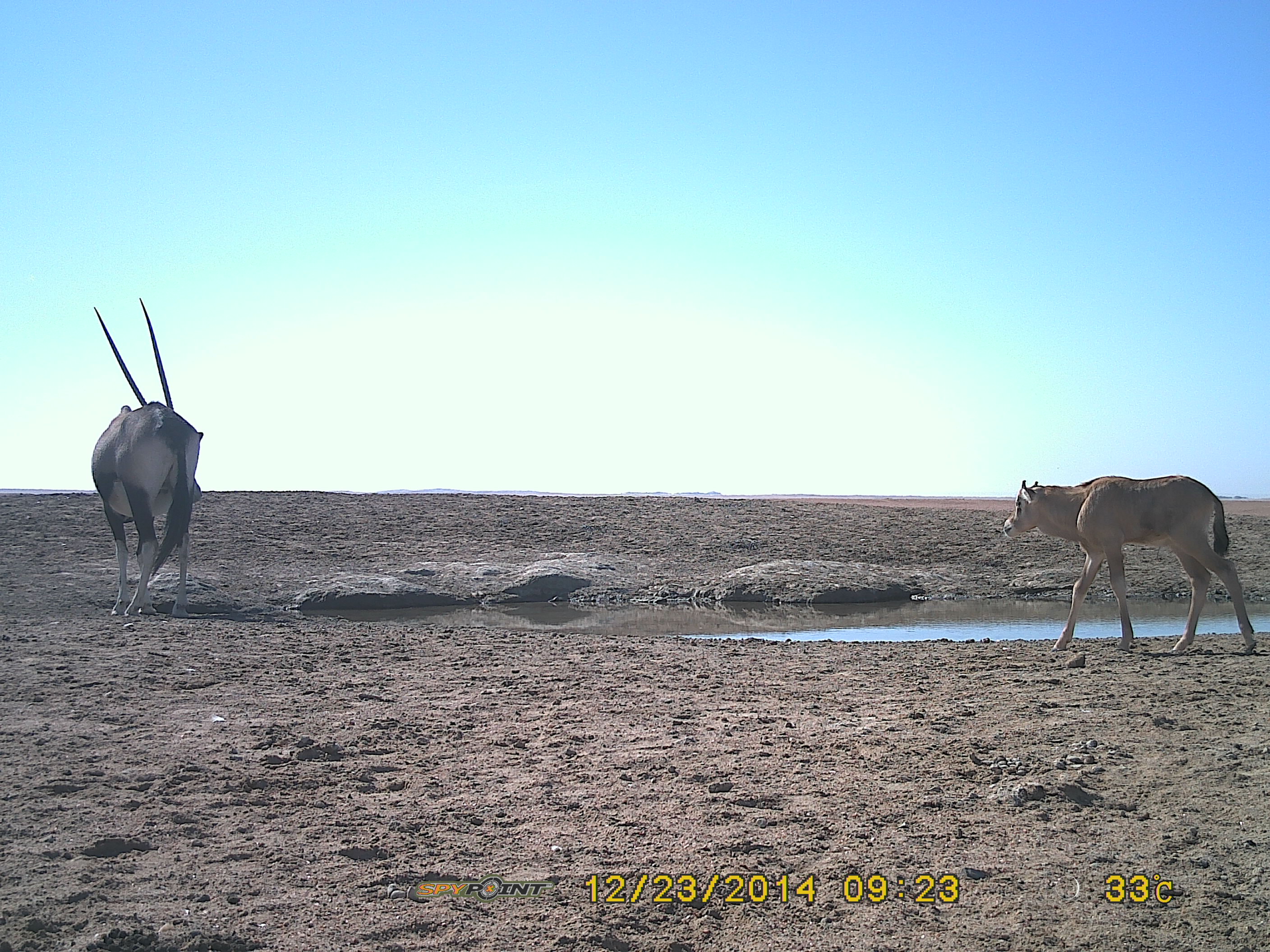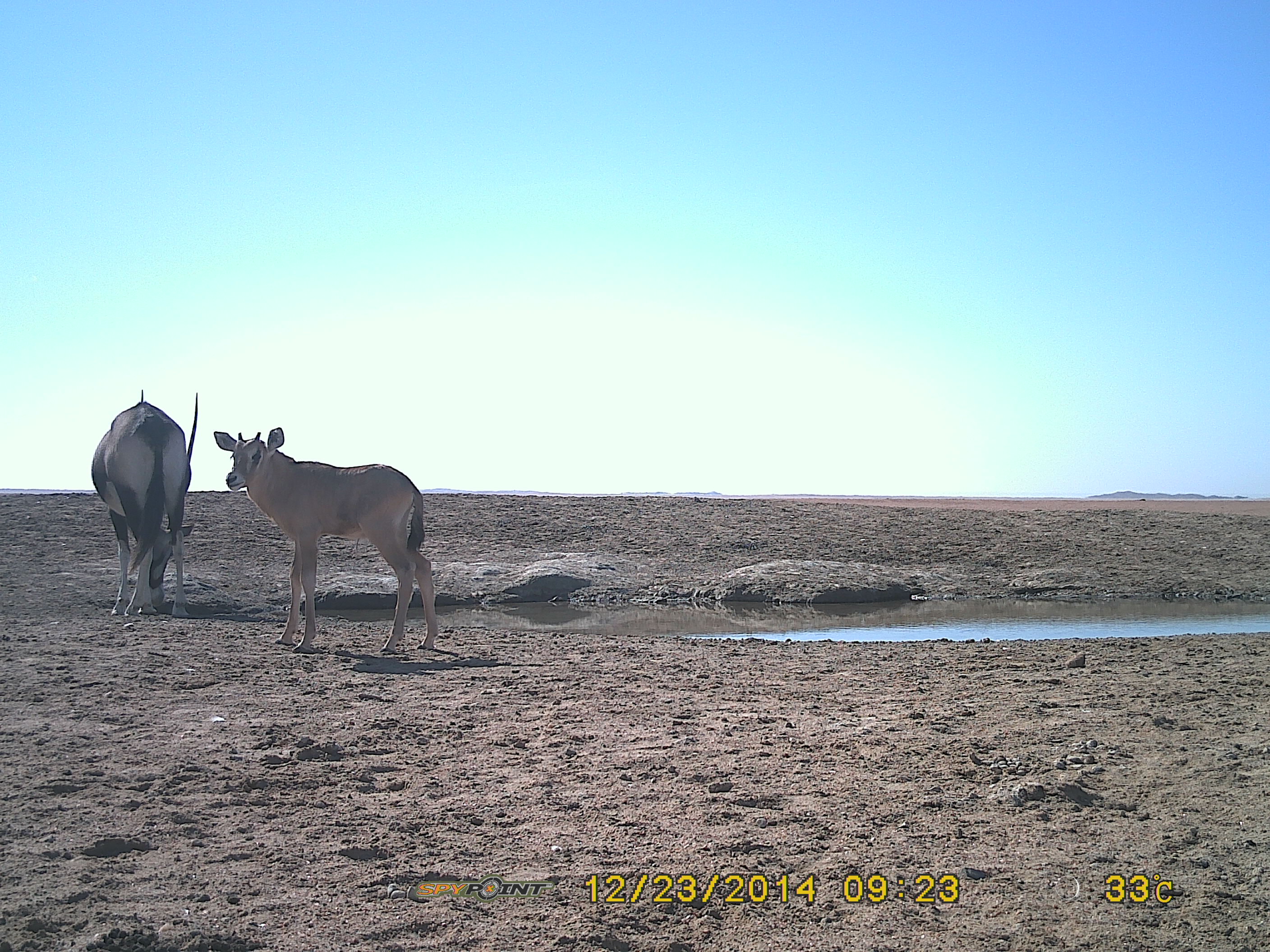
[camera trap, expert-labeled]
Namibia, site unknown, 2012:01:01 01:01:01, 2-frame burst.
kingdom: Animalia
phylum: Chordata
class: Mammalia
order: Artiodactyla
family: Bovidae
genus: Oryx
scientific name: Oryx gazella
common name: gemsbok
Oryx gazella (gemsbok).